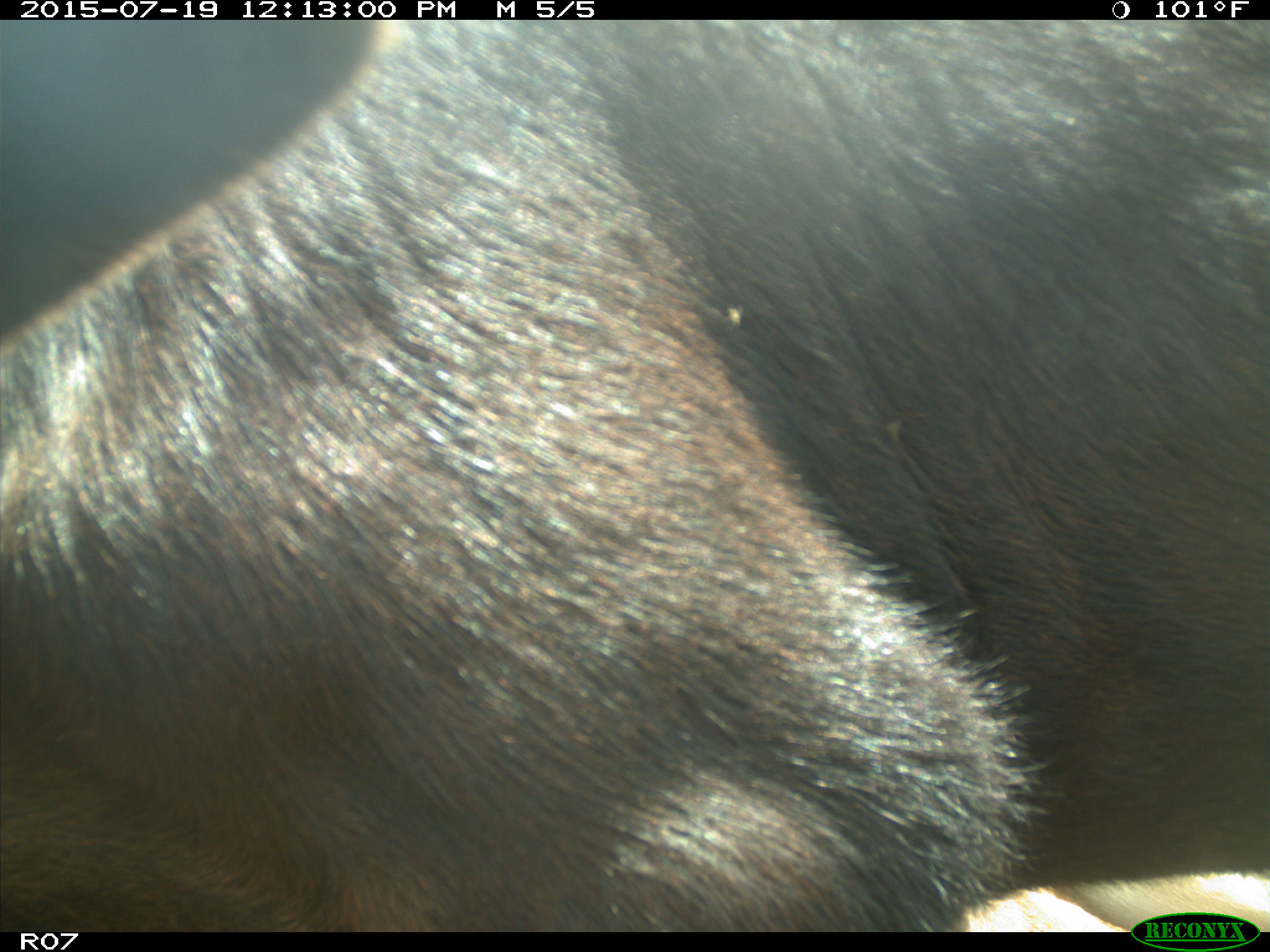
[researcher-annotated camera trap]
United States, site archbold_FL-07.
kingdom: Animalia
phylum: Chordata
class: Mammalia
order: Artiodactyla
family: Bovidae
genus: Bos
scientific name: Bos taurus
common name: domestic cow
Bos taurus (domestic cow).